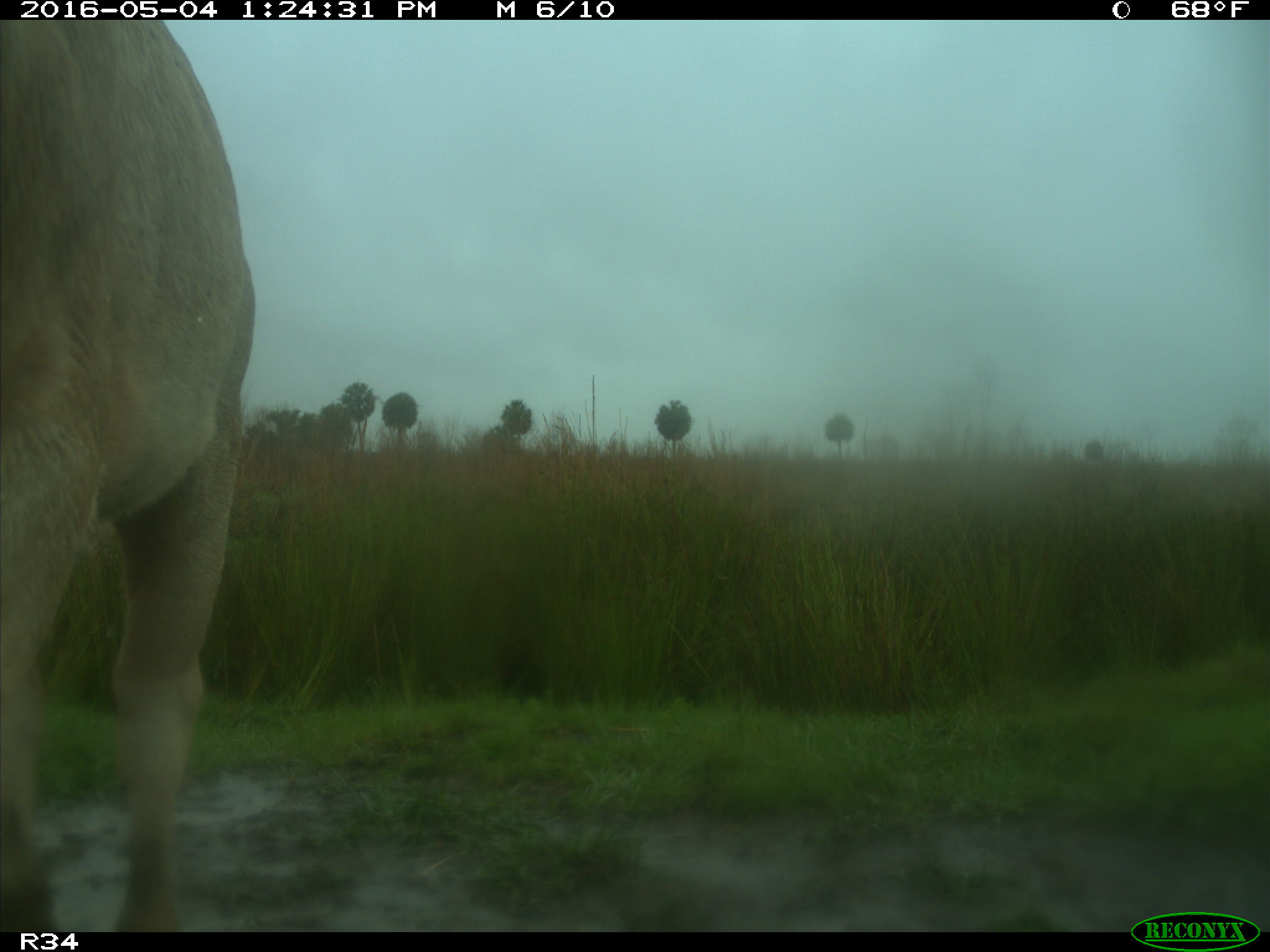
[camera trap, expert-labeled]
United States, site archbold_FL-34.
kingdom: Animalia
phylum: Chordata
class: Mammalia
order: Artiodactyla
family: Bovidae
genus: Bos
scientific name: Bos taurus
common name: domestic cow